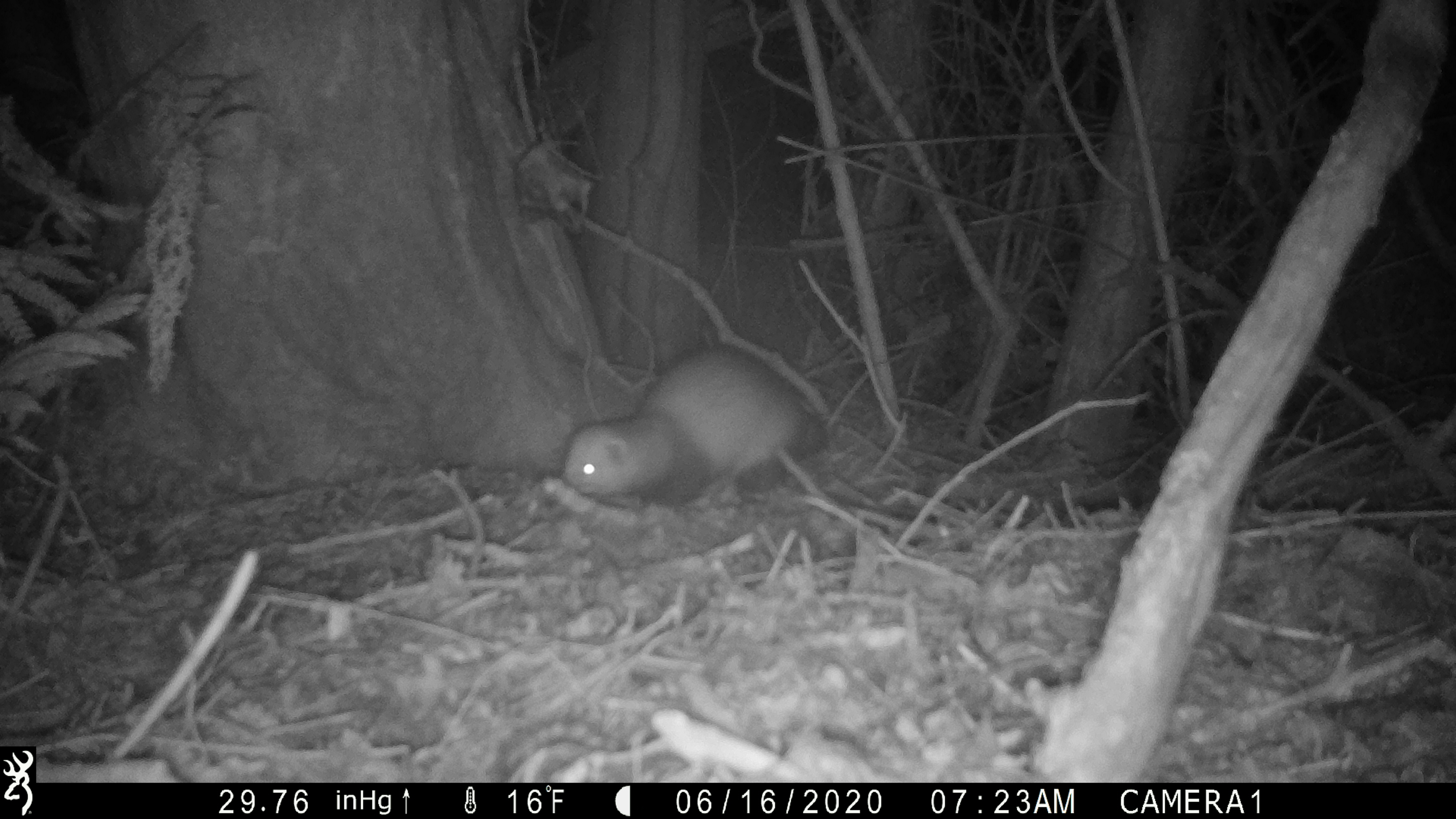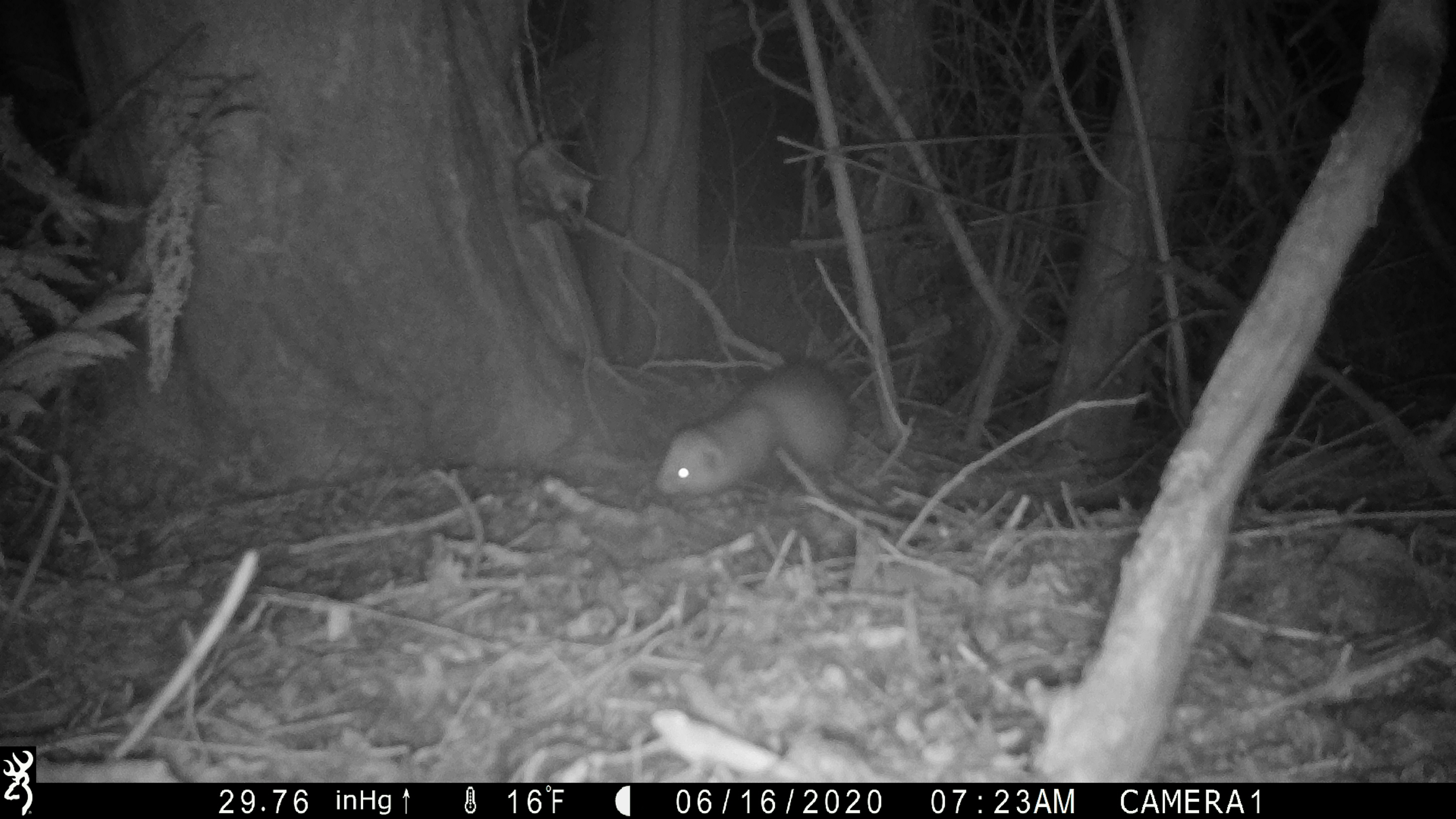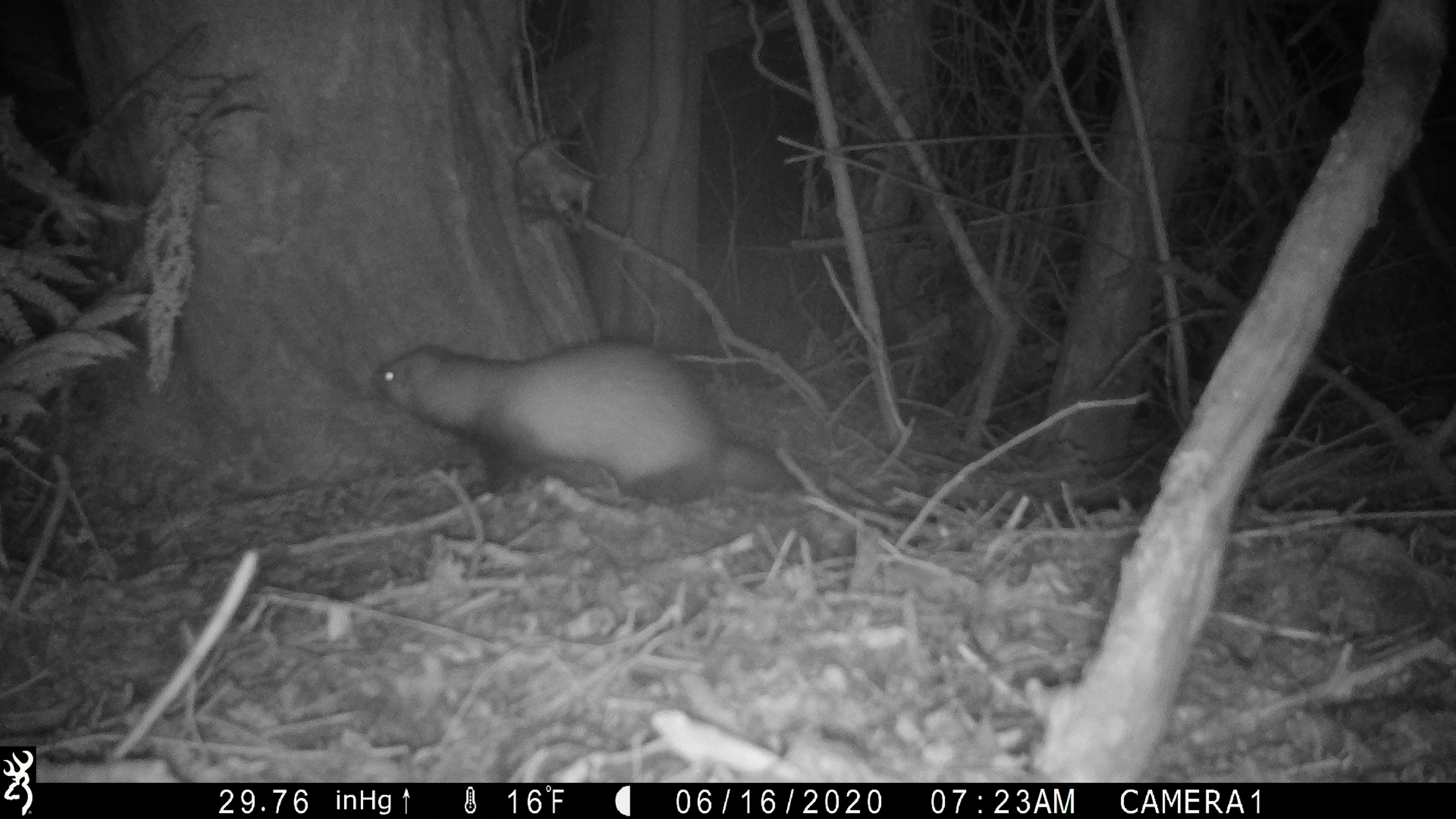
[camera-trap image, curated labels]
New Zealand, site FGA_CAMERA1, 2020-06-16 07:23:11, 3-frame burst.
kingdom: Animalia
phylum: Chordata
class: Mammalia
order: Carnivora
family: Mustelidae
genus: Mustela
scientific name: Mustela furo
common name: ferret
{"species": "ferret (Mustela furo)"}